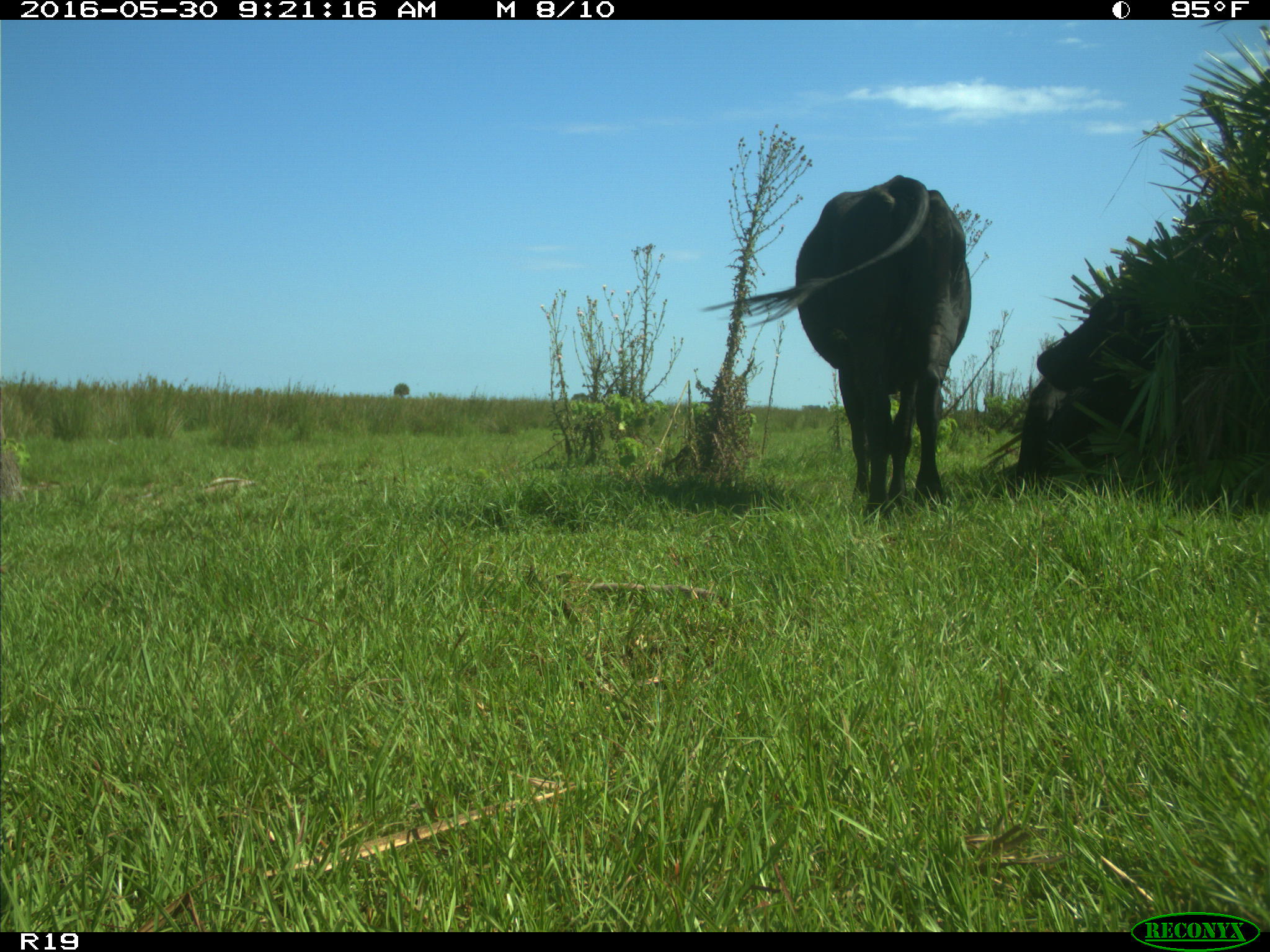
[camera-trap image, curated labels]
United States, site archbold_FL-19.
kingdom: Animalia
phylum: Chordata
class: Mammalia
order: Artiodactyla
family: Bovidae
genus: Bos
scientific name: Bos taurus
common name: domestic cow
Bos taurus (domestic cow).